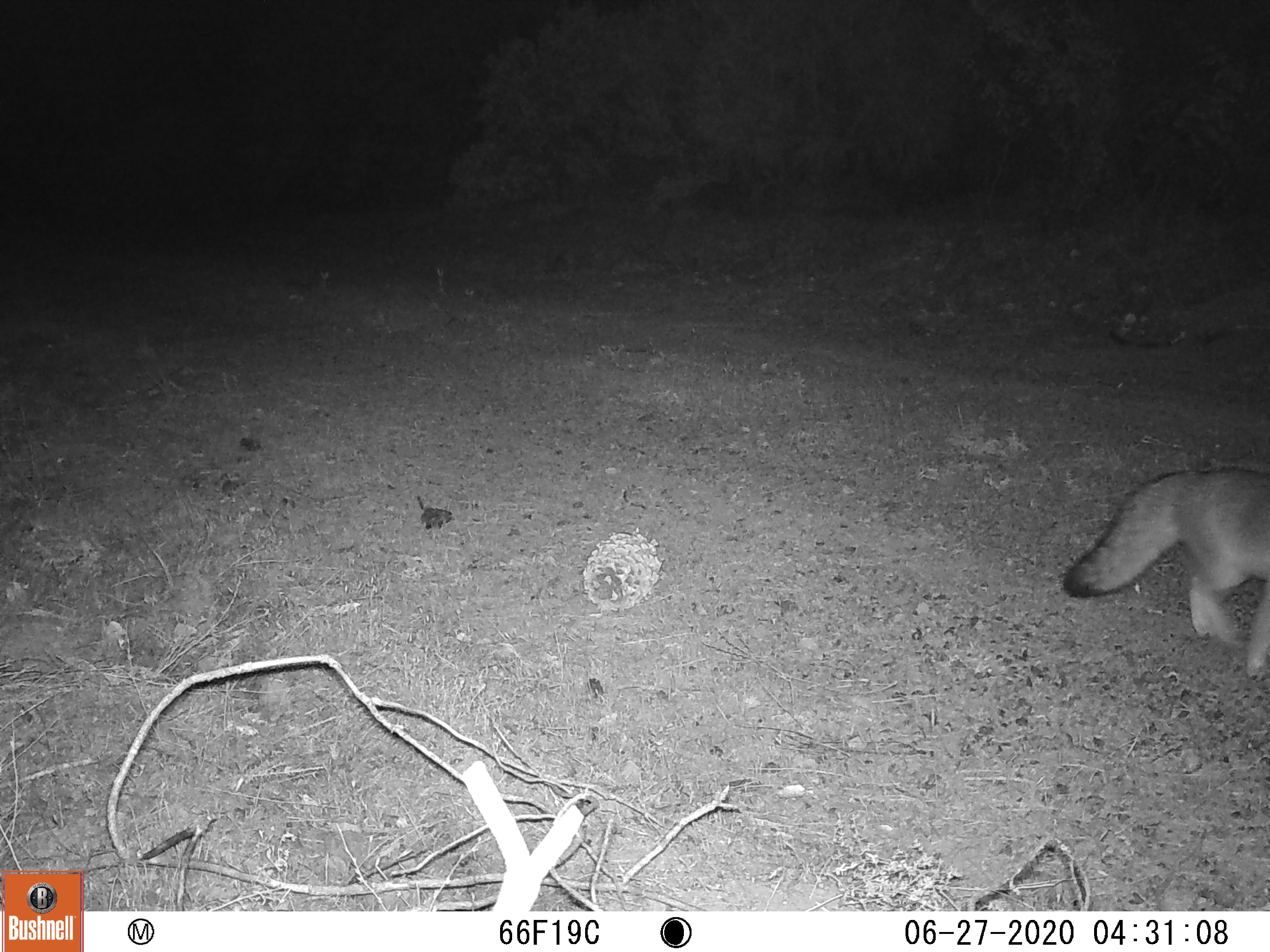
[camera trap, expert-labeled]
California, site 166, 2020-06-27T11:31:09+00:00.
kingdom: Animalia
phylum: Chordata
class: Mammalia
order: Carnivora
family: Canidae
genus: Urocyon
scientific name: Urocyon cinereoargenteus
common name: gray fox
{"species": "gray fox (Urocyon cinereoargenteus)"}